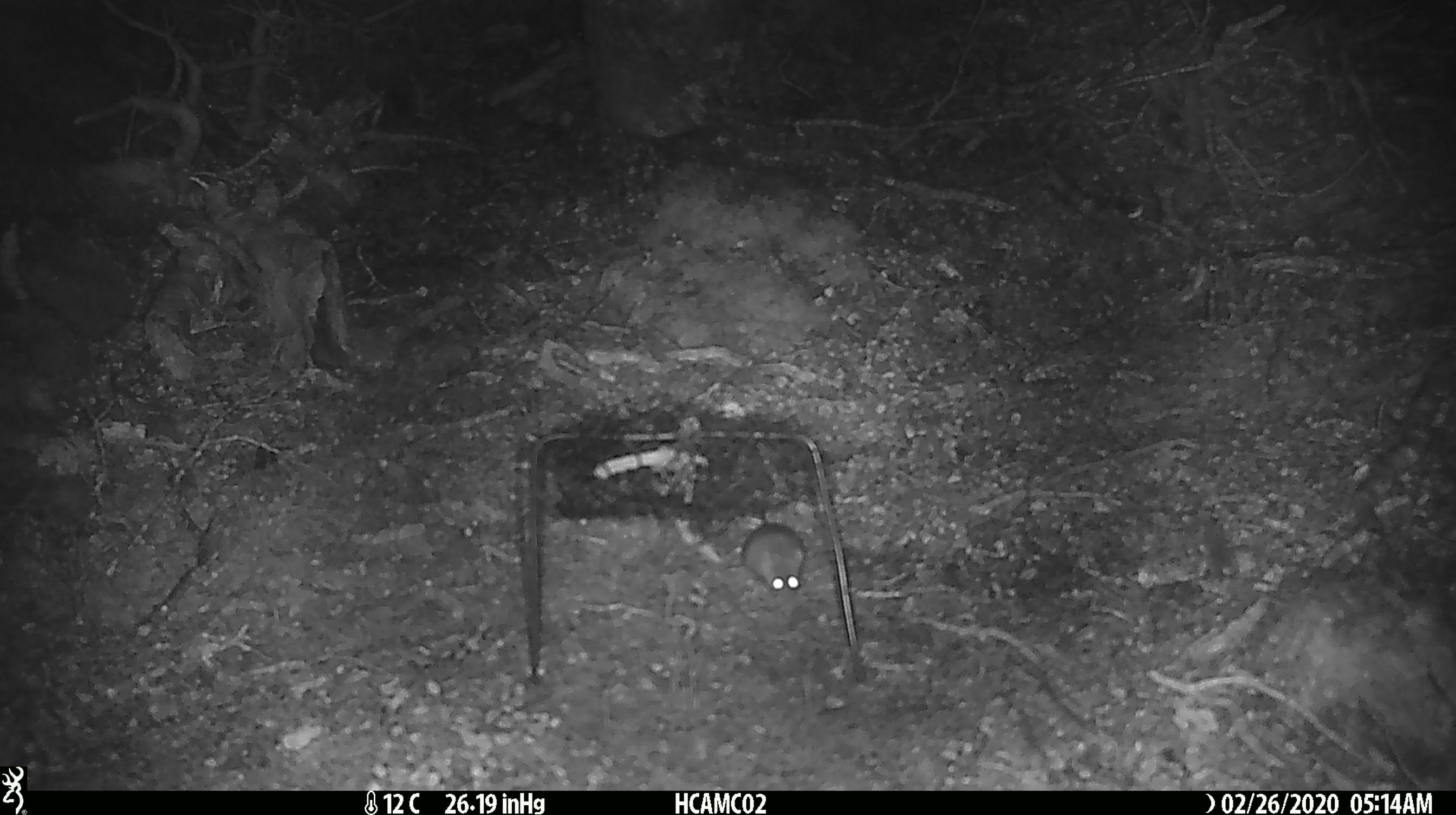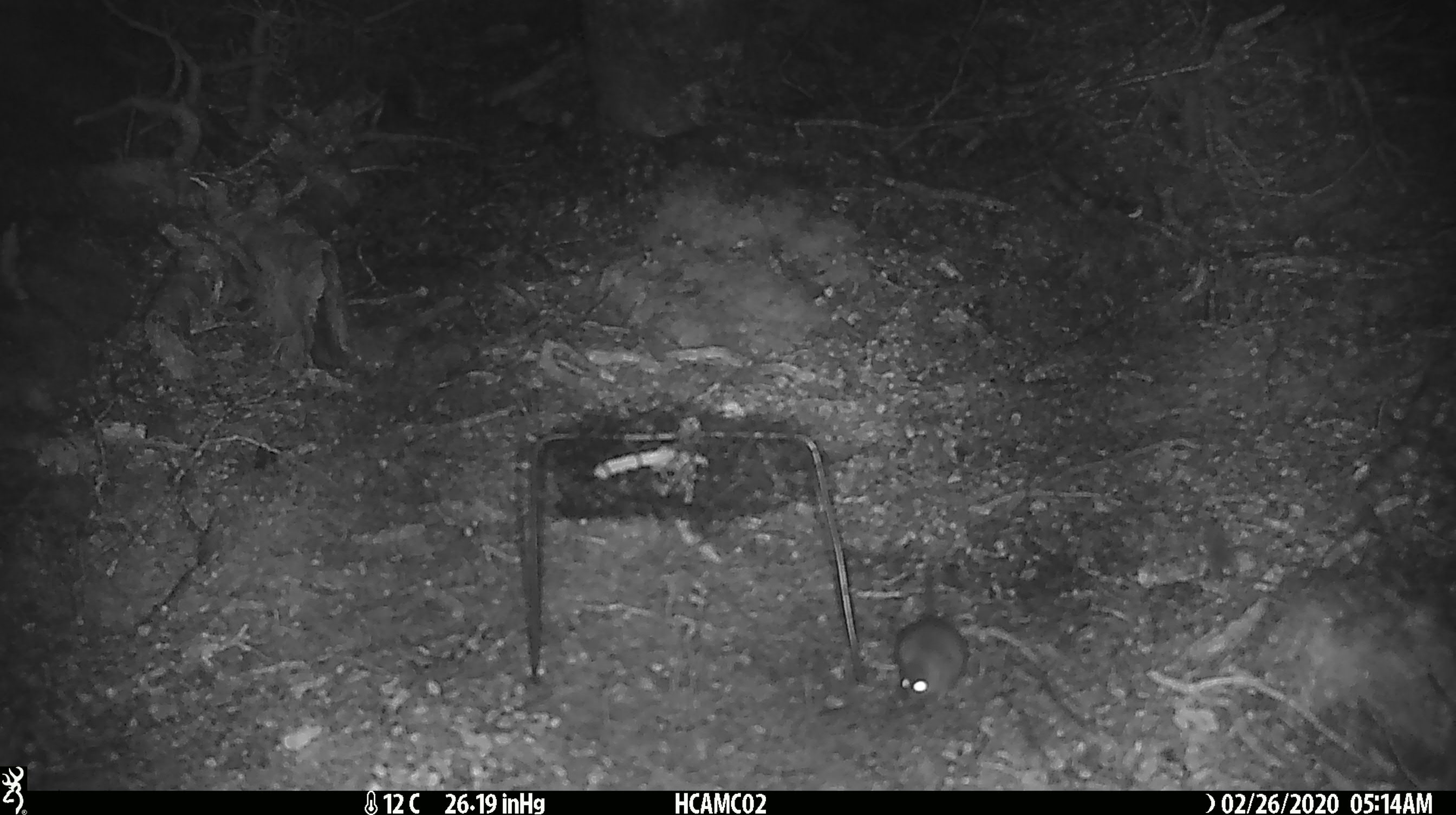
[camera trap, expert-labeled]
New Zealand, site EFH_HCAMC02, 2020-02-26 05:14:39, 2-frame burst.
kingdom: Animalia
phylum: Chordata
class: Mammalia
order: Rodentia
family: Muridae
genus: Mus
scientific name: Mus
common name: mouse